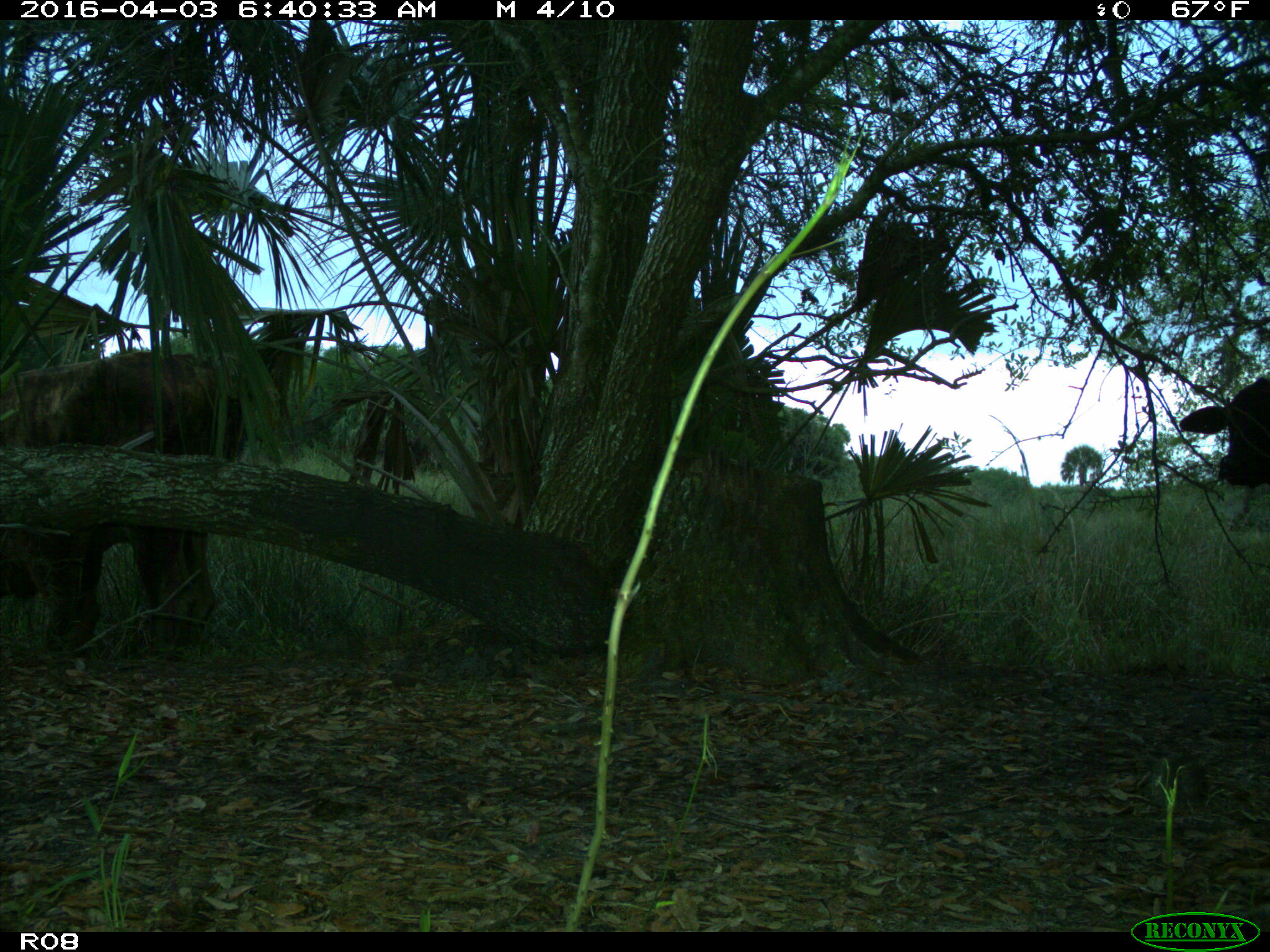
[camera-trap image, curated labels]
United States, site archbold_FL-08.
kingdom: Animalia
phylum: Chordata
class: Mammalia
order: Artiodactyla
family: Bovidae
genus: Bos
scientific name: Bos taurus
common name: domestic cow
Bos taurus (domestic cow).